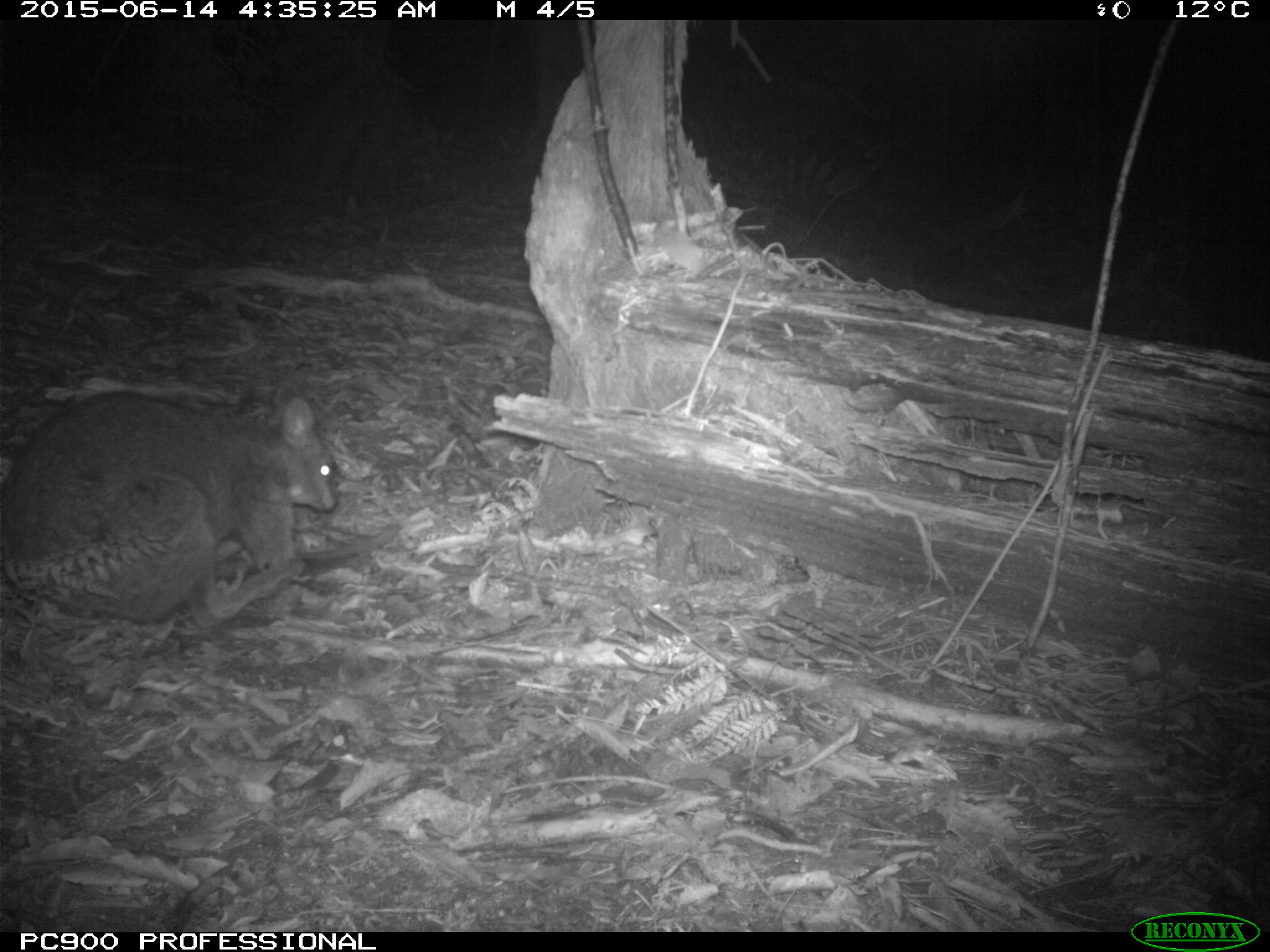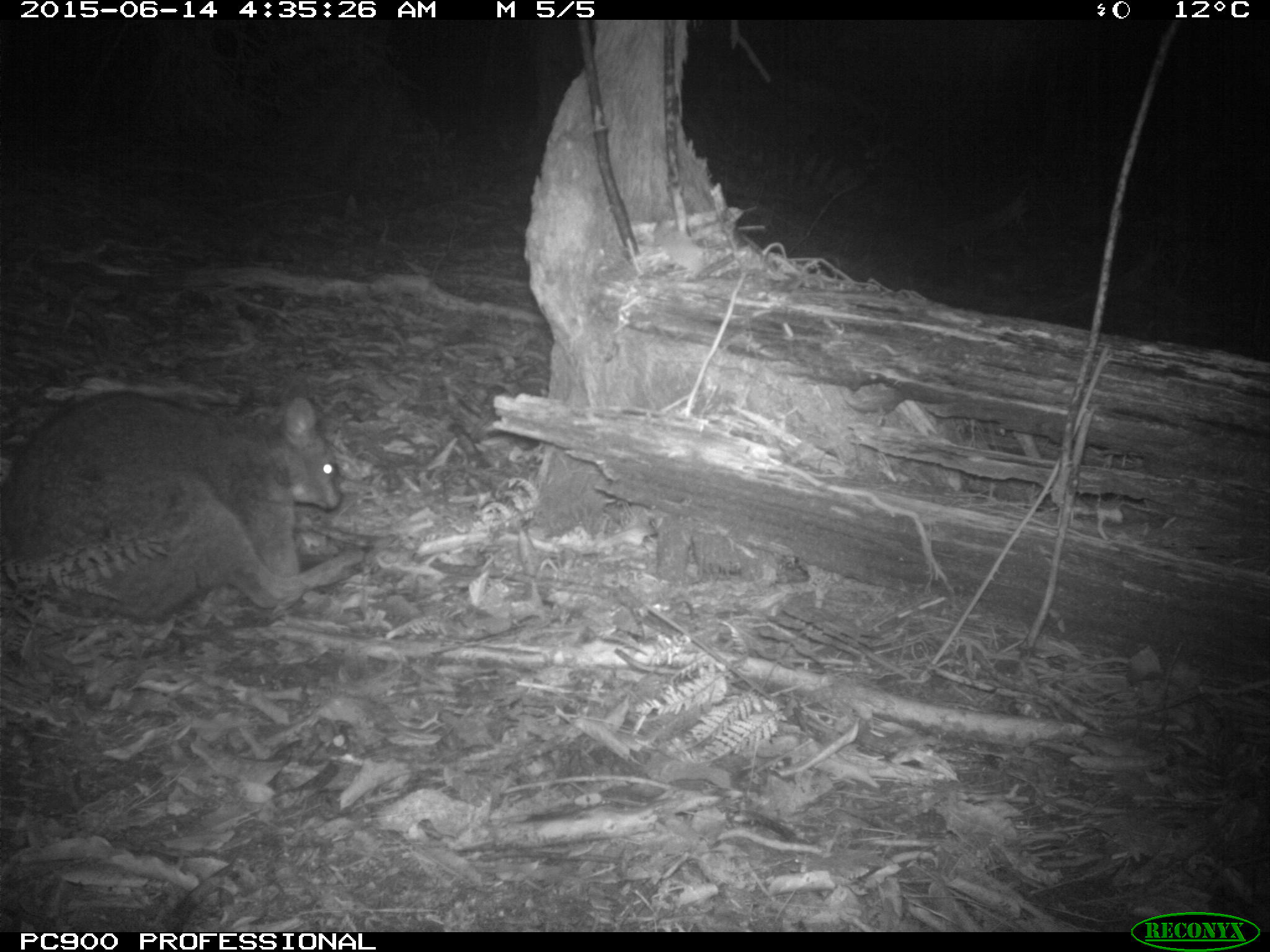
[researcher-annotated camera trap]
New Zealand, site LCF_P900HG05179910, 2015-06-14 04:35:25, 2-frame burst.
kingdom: Animalia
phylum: Chordata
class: Mammalia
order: Diprotodontia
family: Macropodidae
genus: Notamacropus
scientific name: Notamacropus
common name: wallaby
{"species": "wallaby (Notamacropus)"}